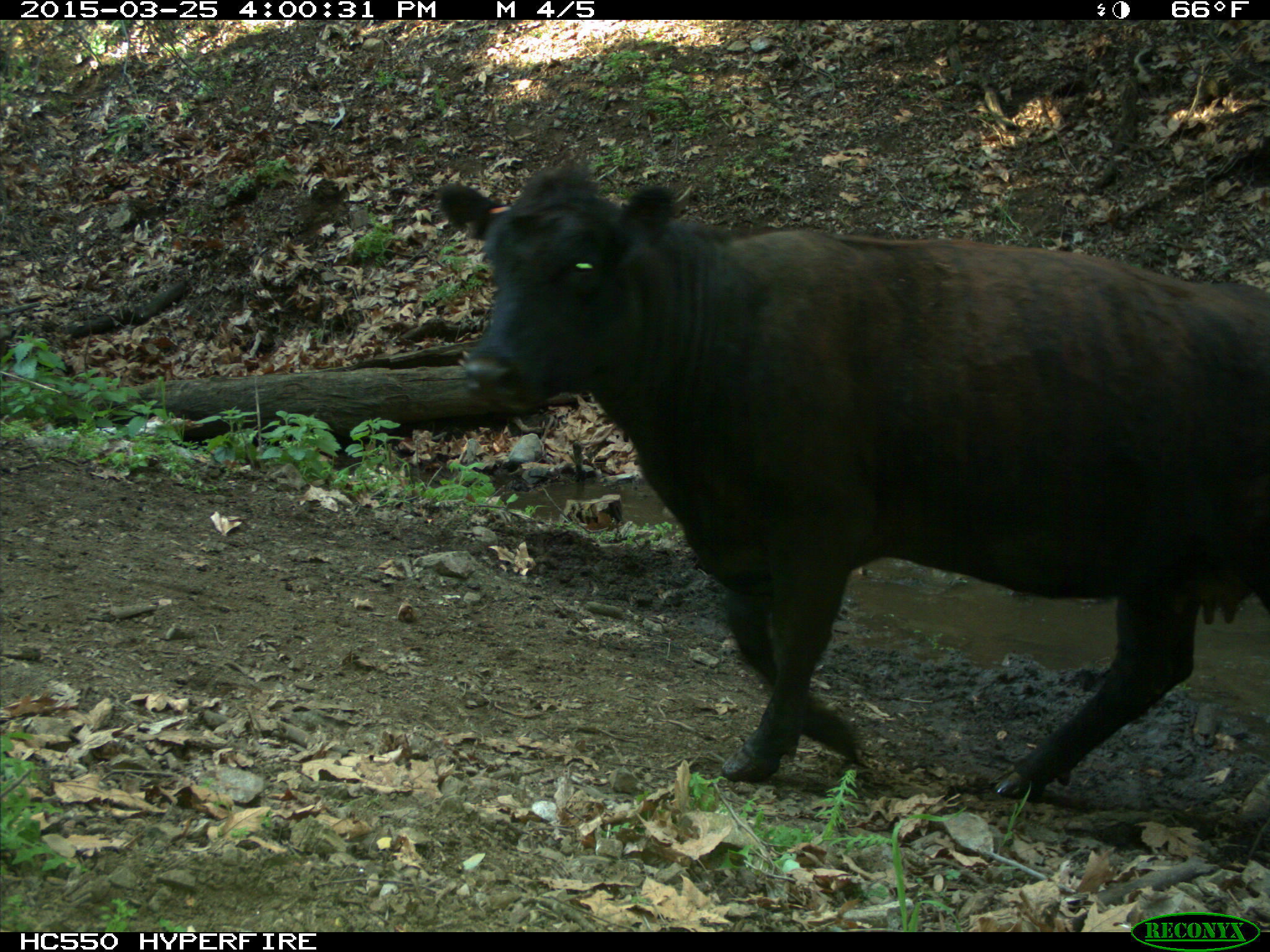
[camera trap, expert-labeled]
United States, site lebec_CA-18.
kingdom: Animalia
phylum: Chordata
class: Mammalia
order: Artiodactyla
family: Bovidae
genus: Bos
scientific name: Bos taurus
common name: domestic cow